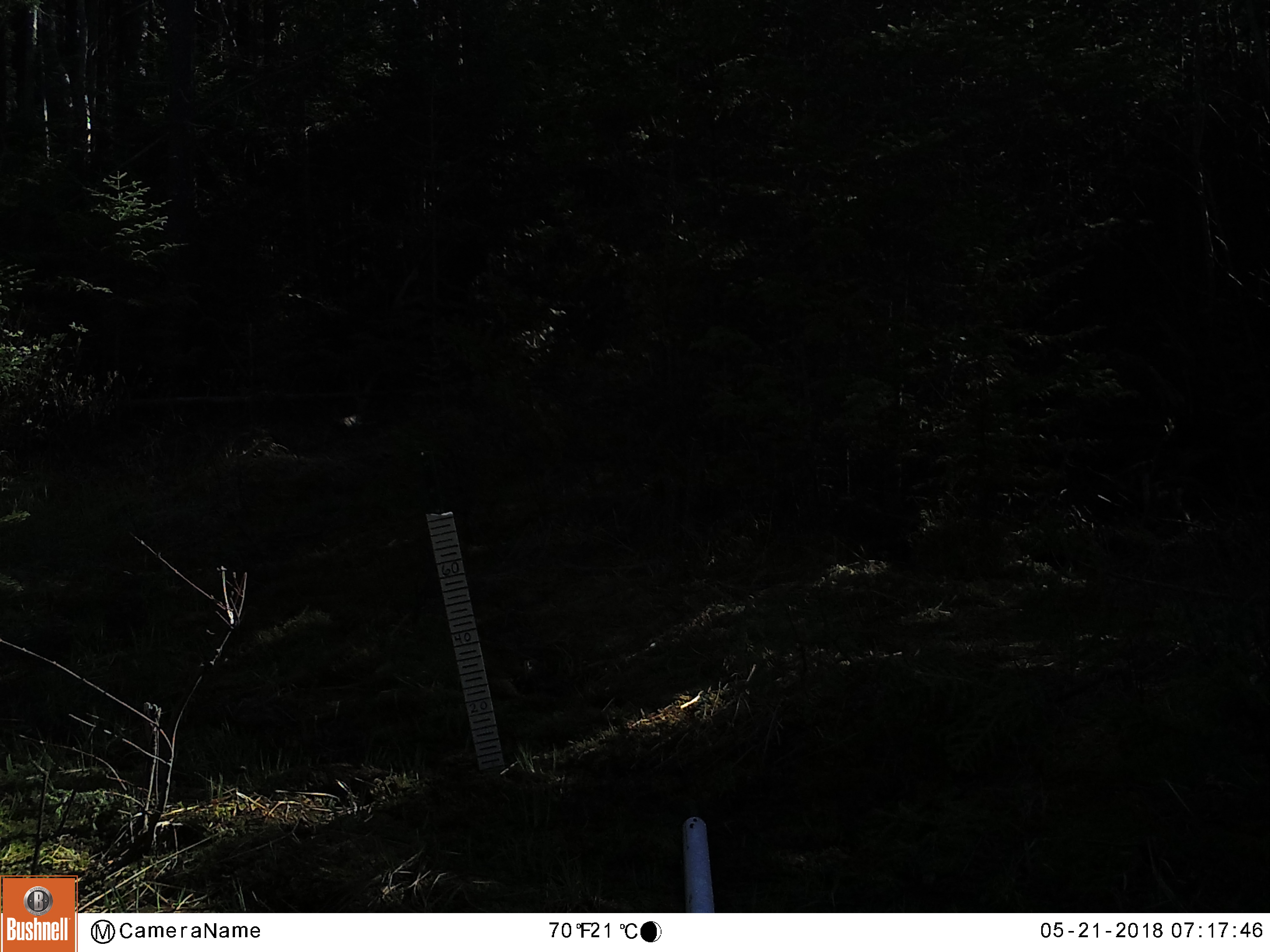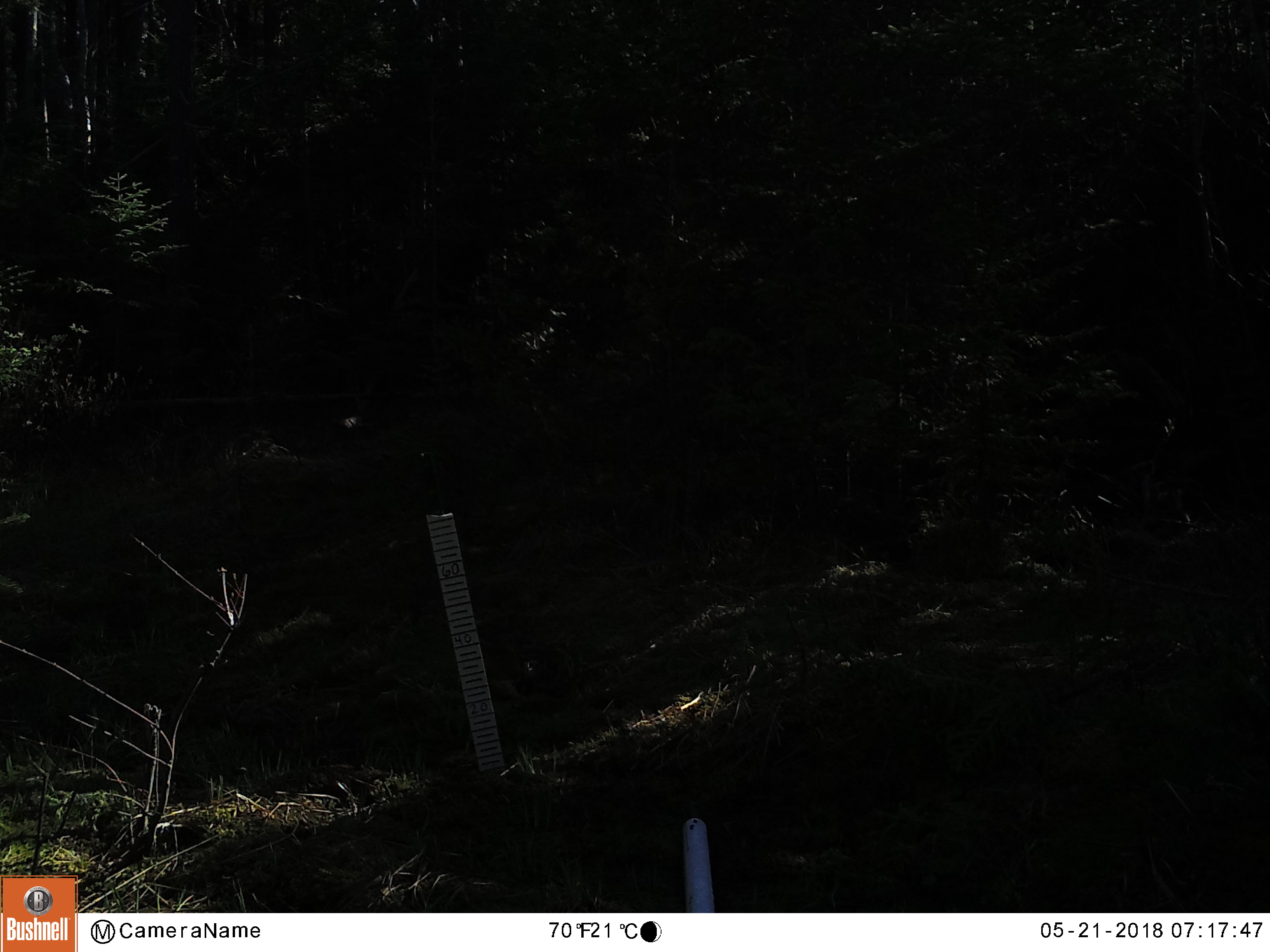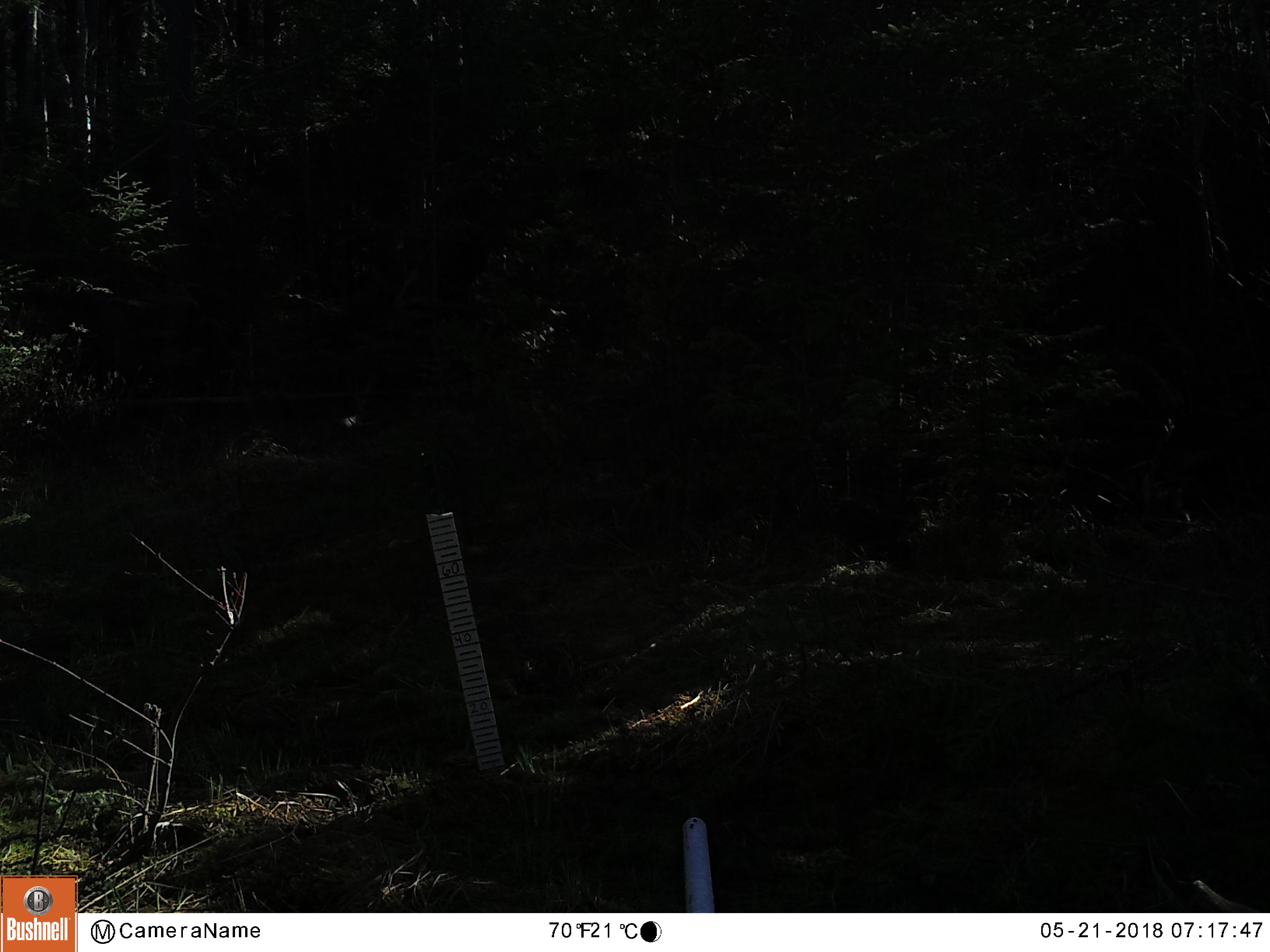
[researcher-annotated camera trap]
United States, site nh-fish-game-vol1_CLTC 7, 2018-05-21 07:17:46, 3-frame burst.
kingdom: Animalia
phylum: Chordata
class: Mammalia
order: Artiodactyla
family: Cervidae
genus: Odocoileus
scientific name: Odocoileus virginianus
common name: white-tailed deer